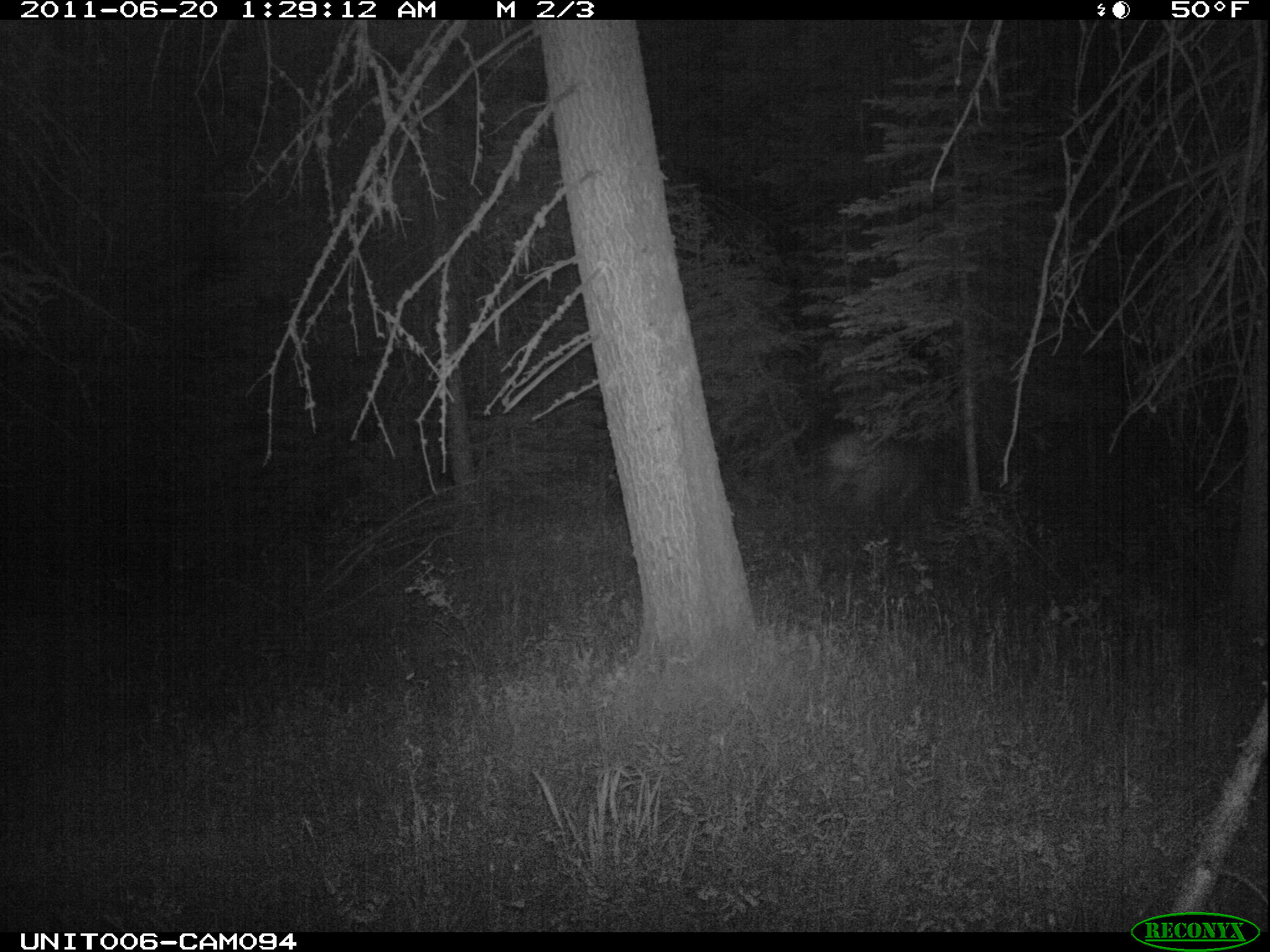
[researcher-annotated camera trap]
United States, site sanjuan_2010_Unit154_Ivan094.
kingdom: Animalia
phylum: Chordata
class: Mammalia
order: Artiodactyla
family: Cervidae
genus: Cervus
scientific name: Cervus elaphus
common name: red deer